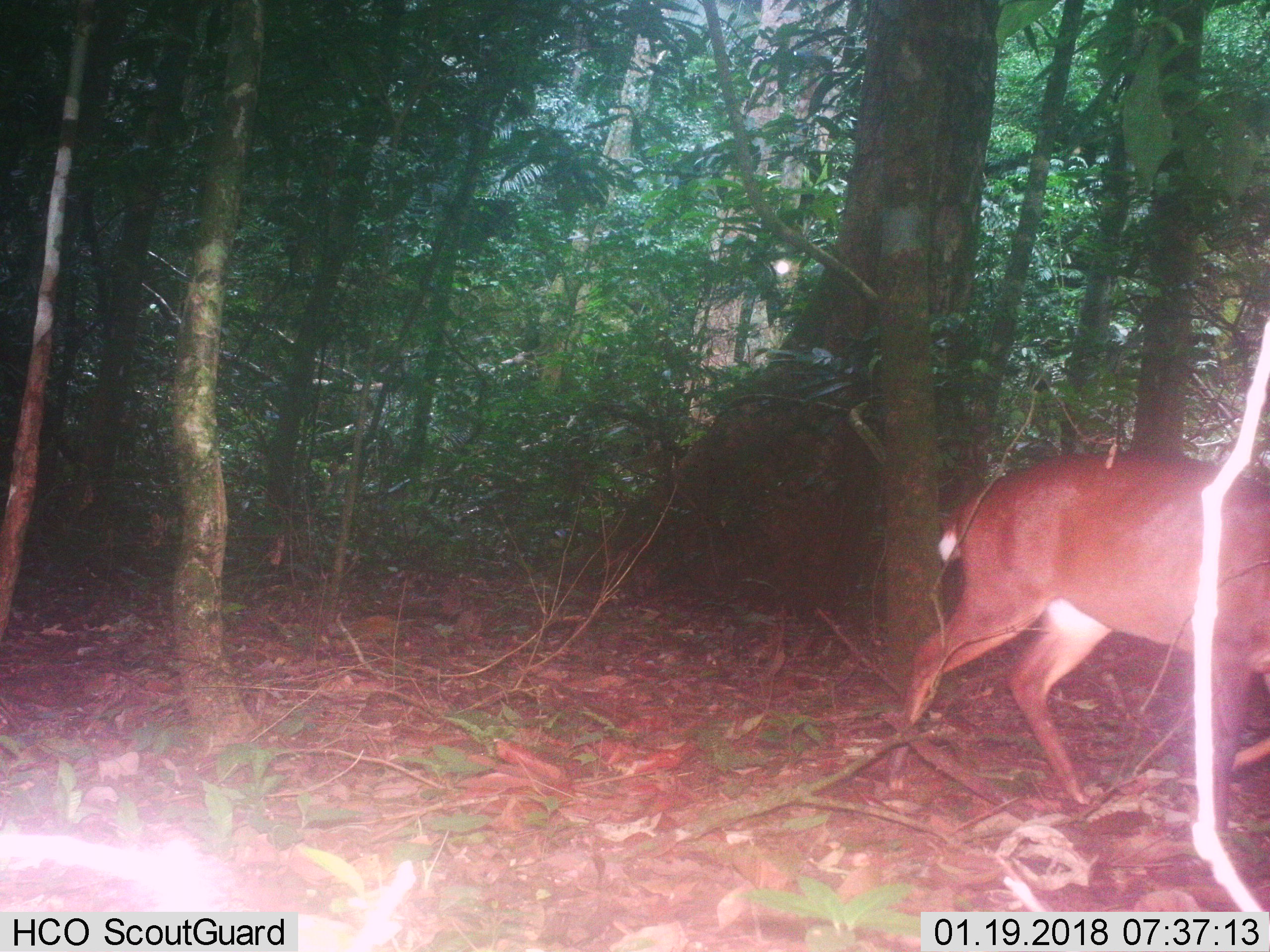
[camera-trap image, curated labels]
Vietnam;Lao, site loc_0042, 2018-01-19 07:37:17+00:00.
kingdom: Animalia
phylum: Chordata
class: Mammalia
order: Artiodactyla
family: Cervidae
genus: Muntiacus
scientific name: Muntiacus vuquangensis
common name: large-antlered muntjac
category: large antlered muntjac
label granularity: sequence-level